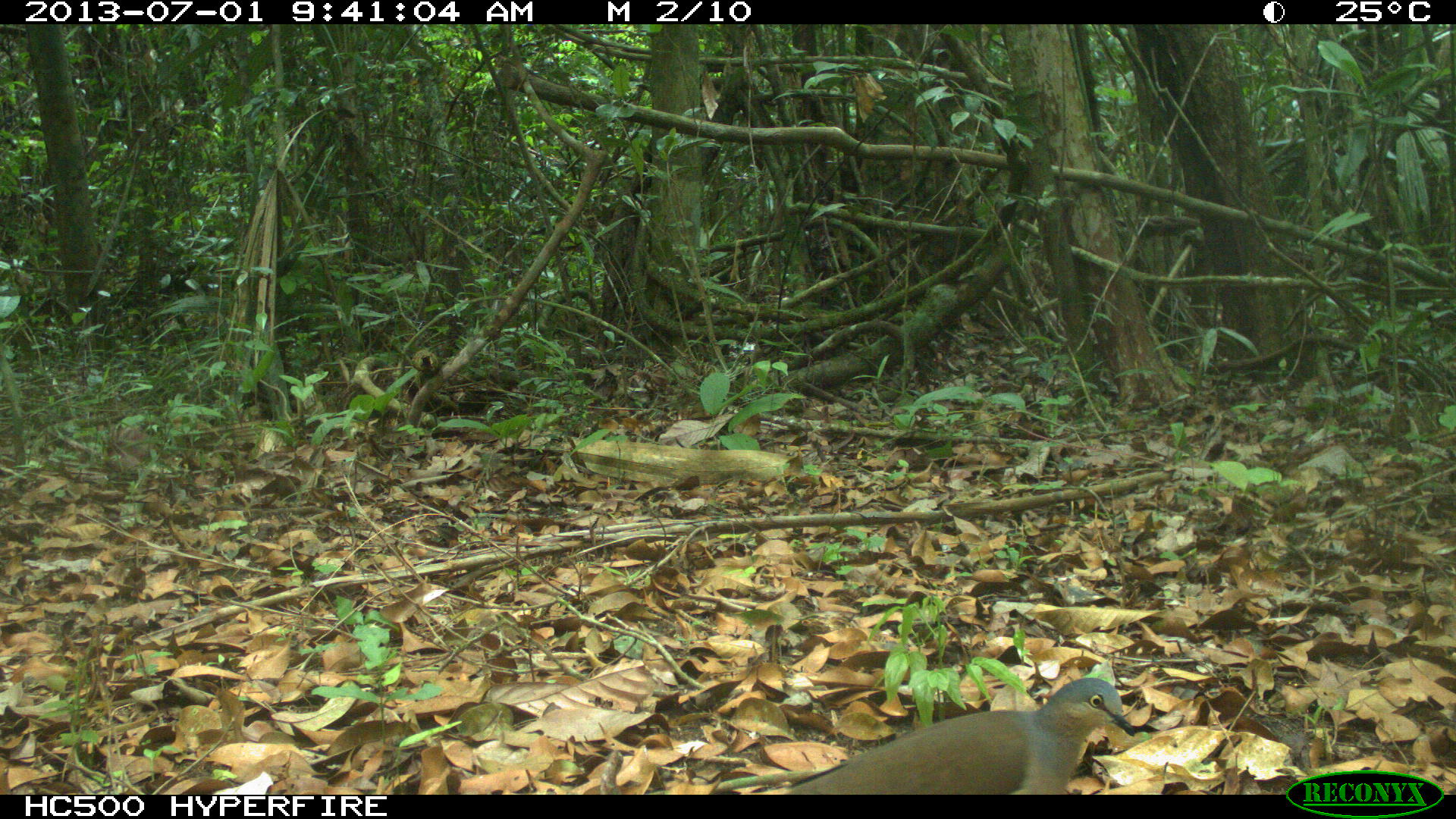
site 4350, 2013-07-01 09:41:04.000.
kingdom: Animalia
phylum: Chordata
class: Aves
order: Columbiformes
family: Columbidae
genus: Leptotila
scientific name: Leptotila plumbeiceps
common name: gray-headed dove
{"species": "Leptotila plumbeiceps (gray-headed dove)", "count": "1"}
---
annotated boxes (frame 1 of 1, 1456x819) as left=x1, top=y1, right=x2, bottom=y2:
leptotila plumbeiceps: left=785, top=677, right=1135, bottom=794